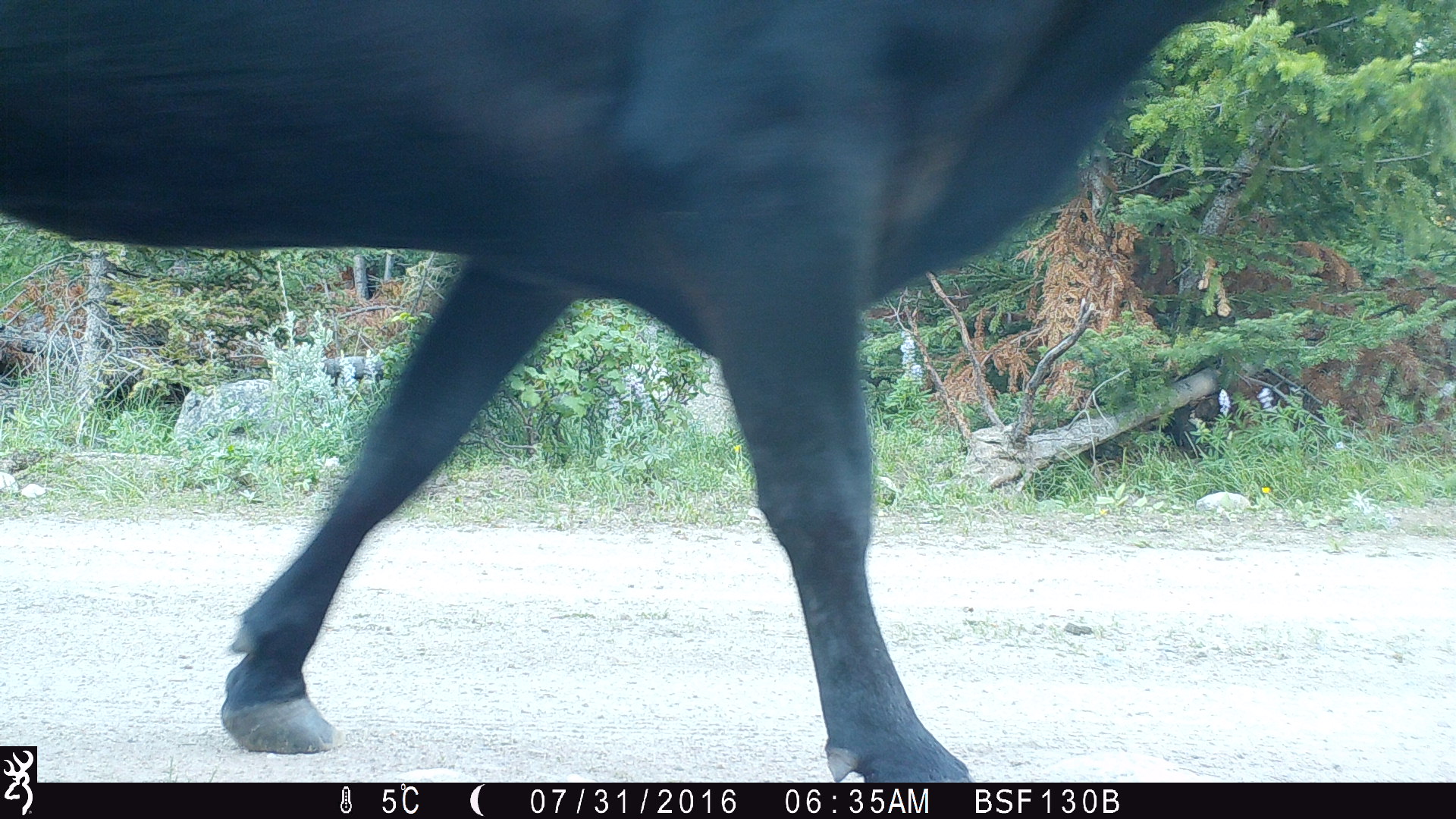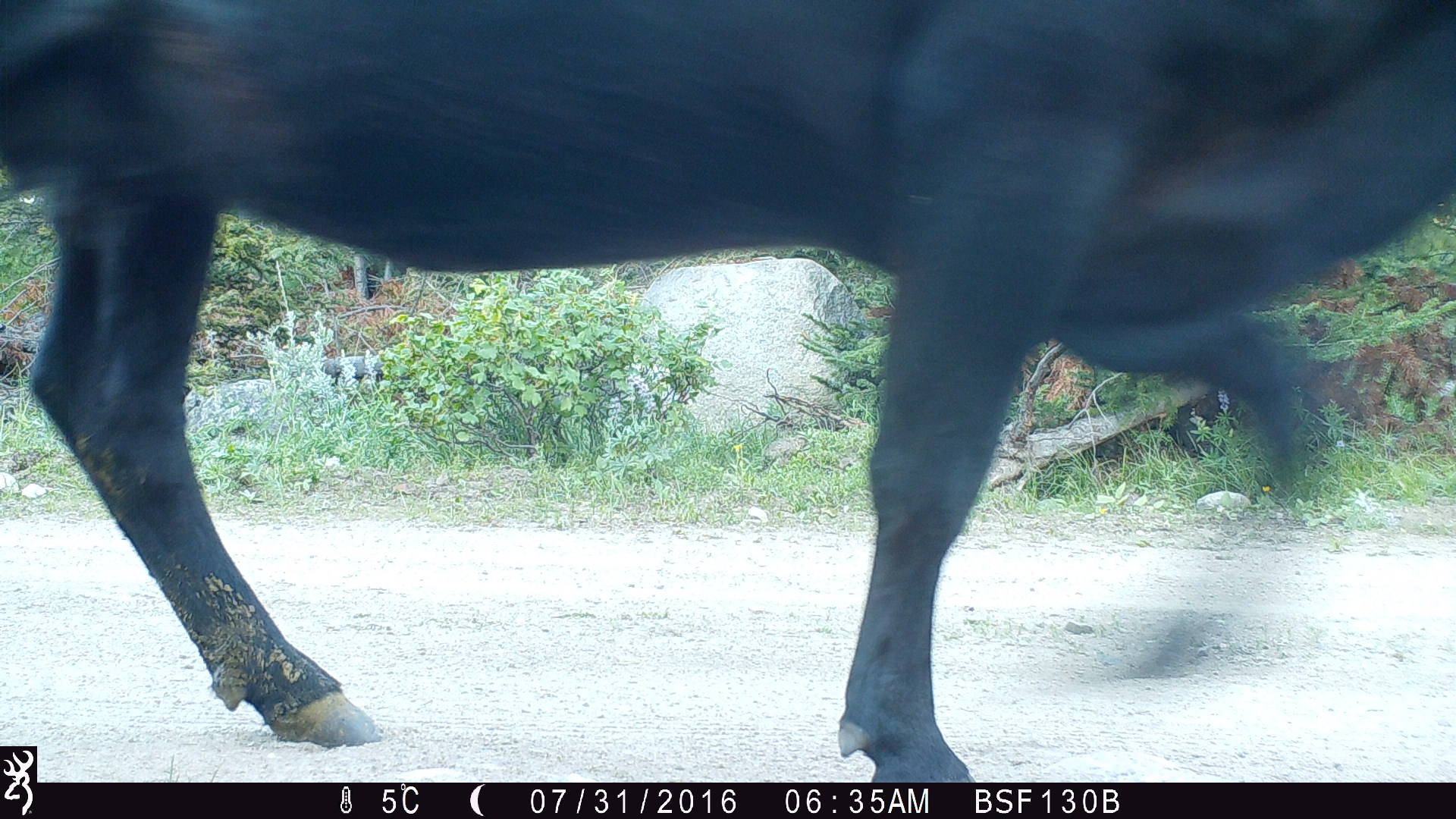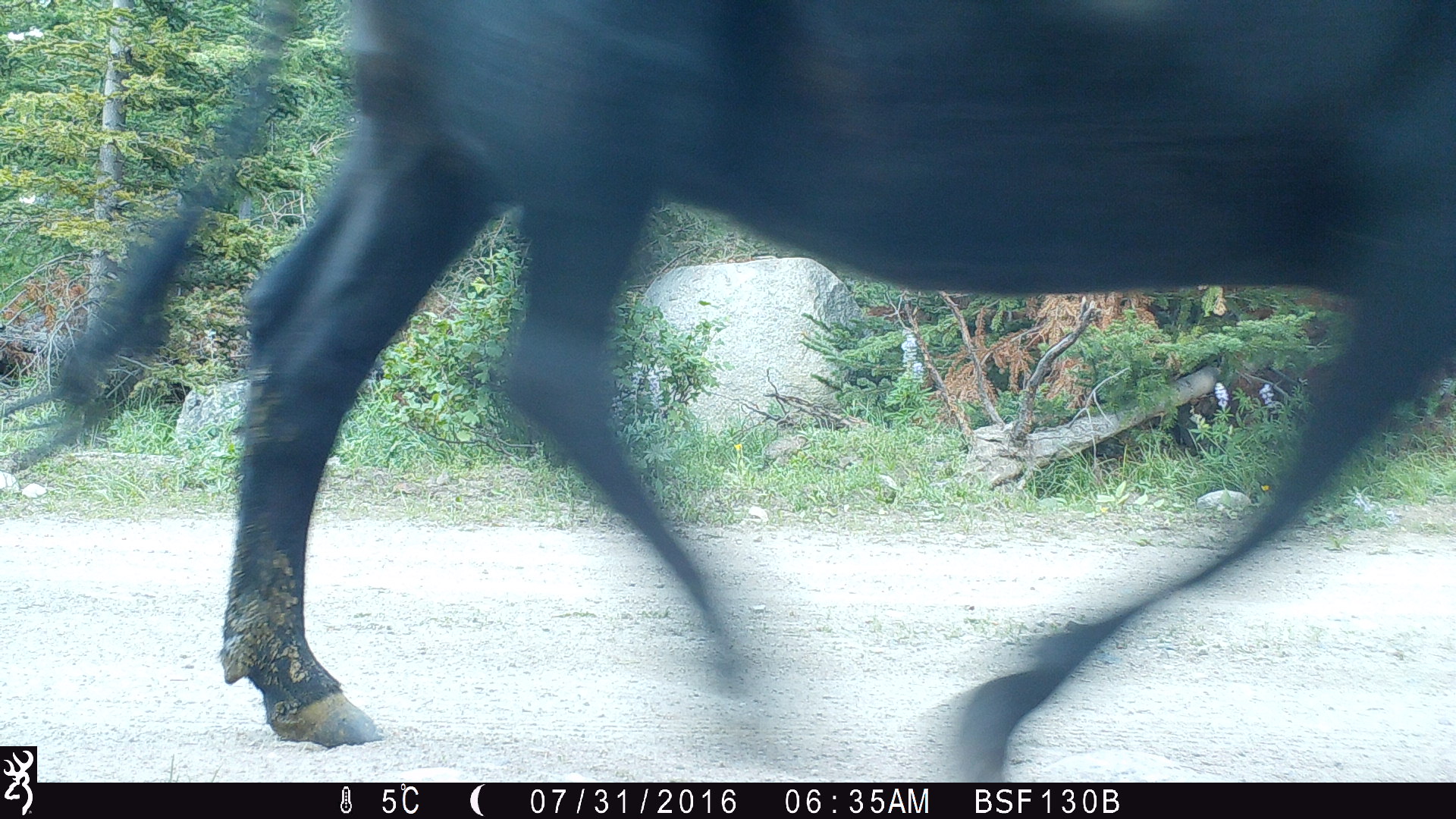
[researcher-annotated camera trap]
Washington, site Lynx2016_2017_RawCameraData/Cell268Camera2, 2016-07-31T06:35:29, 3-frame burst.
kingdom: Animalia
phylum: Chordata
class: Mammalia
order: Artiodactyla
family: Bovidae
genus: Bos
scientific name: Bos taurus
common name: domestic cattle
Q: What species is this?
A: Domestic cattle (Bos taurus).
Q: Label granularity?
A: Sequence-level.